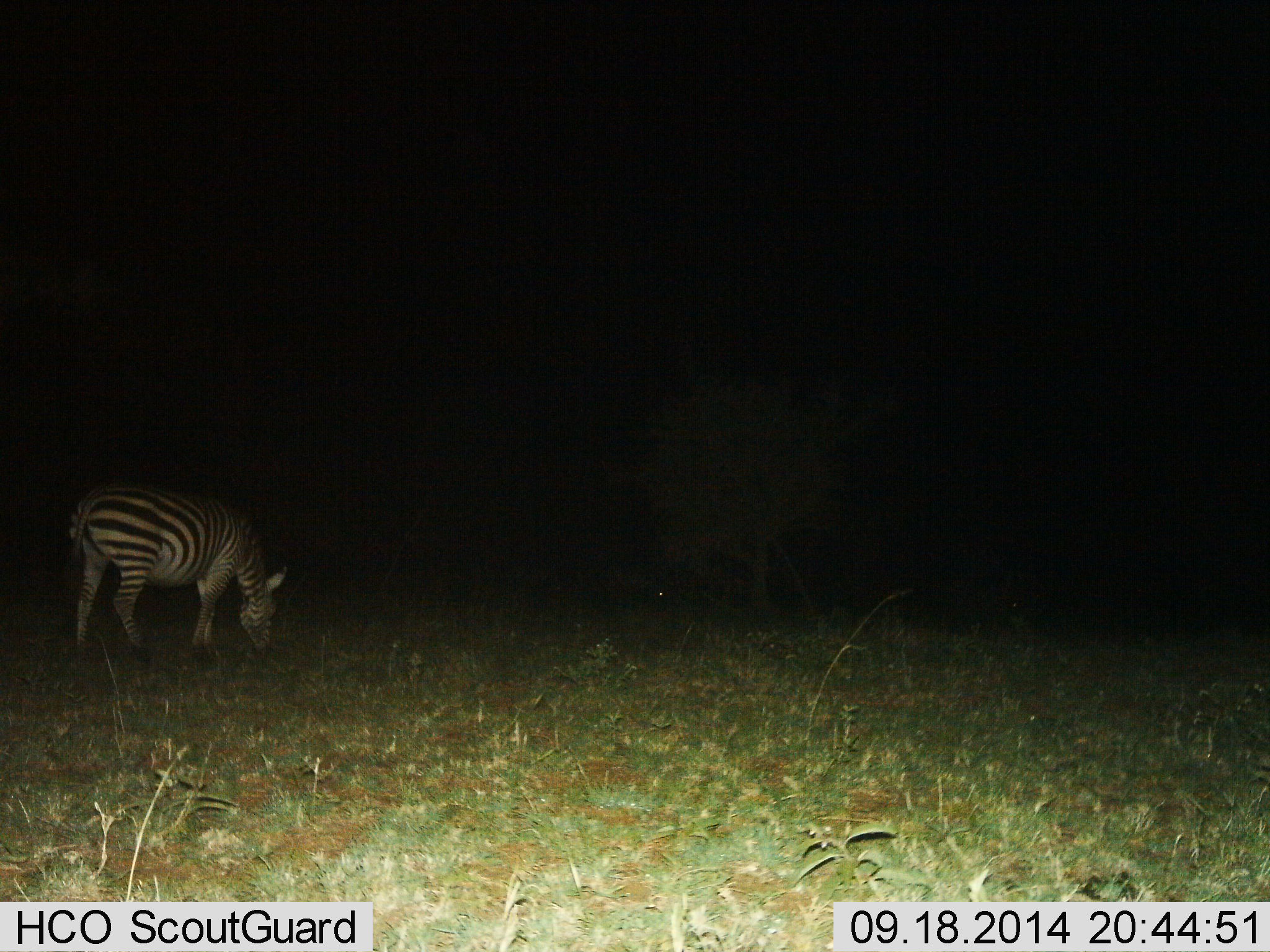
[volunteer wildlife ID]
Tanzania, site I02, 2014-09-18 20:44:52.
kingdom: Animalia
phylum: Chordata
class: Mammalia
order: Perissodactyla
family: Equidae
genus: Equus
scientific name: Equus quagga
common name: plains zebra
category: zebra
Zebra (plains zebra) (Equus quagga), count 1. Behavior (volunteer vote fractions): standing 10%, resting 0%, moving 0%, interacting 0%. Young present (vote fraction): 0%. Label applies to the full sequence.